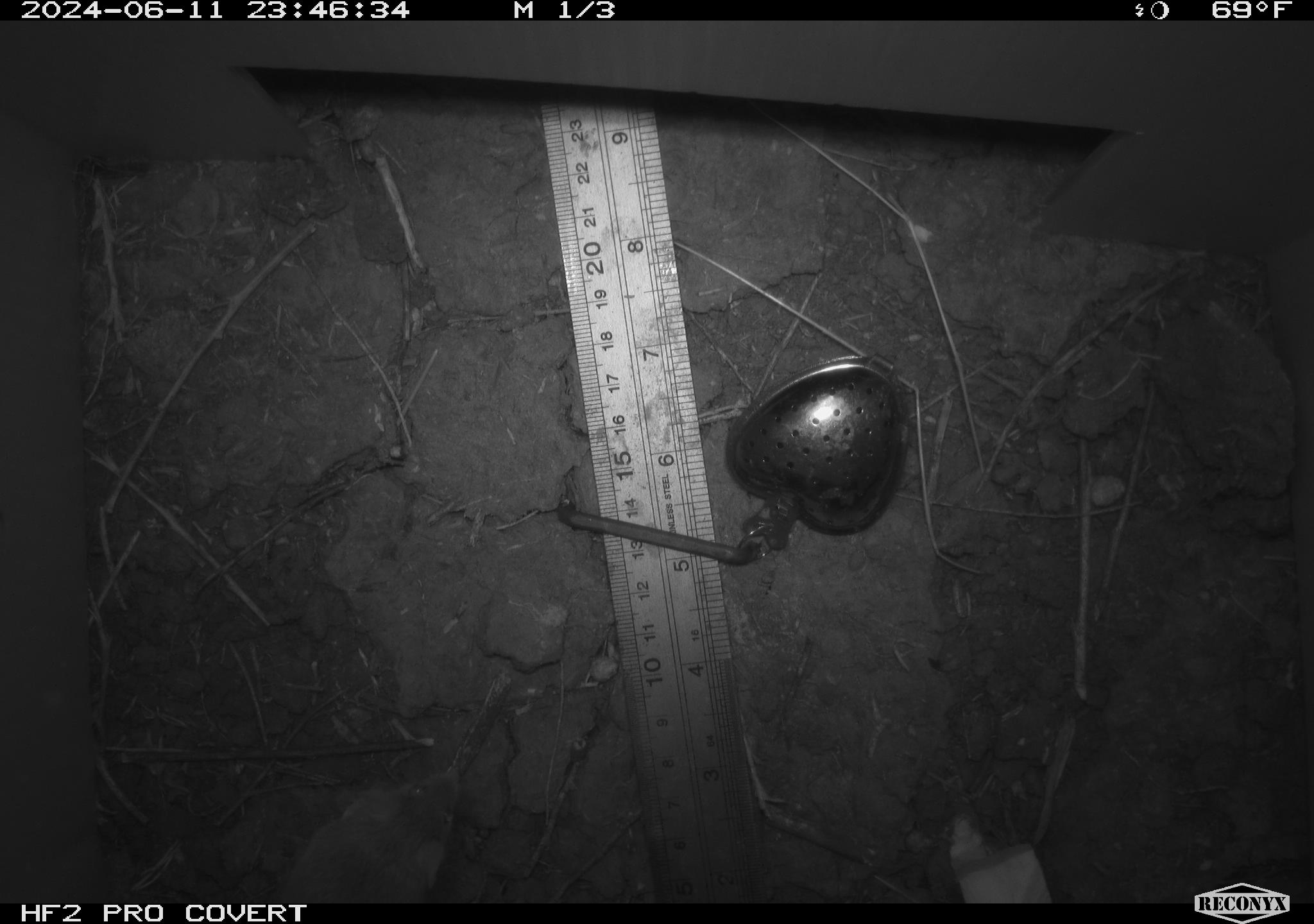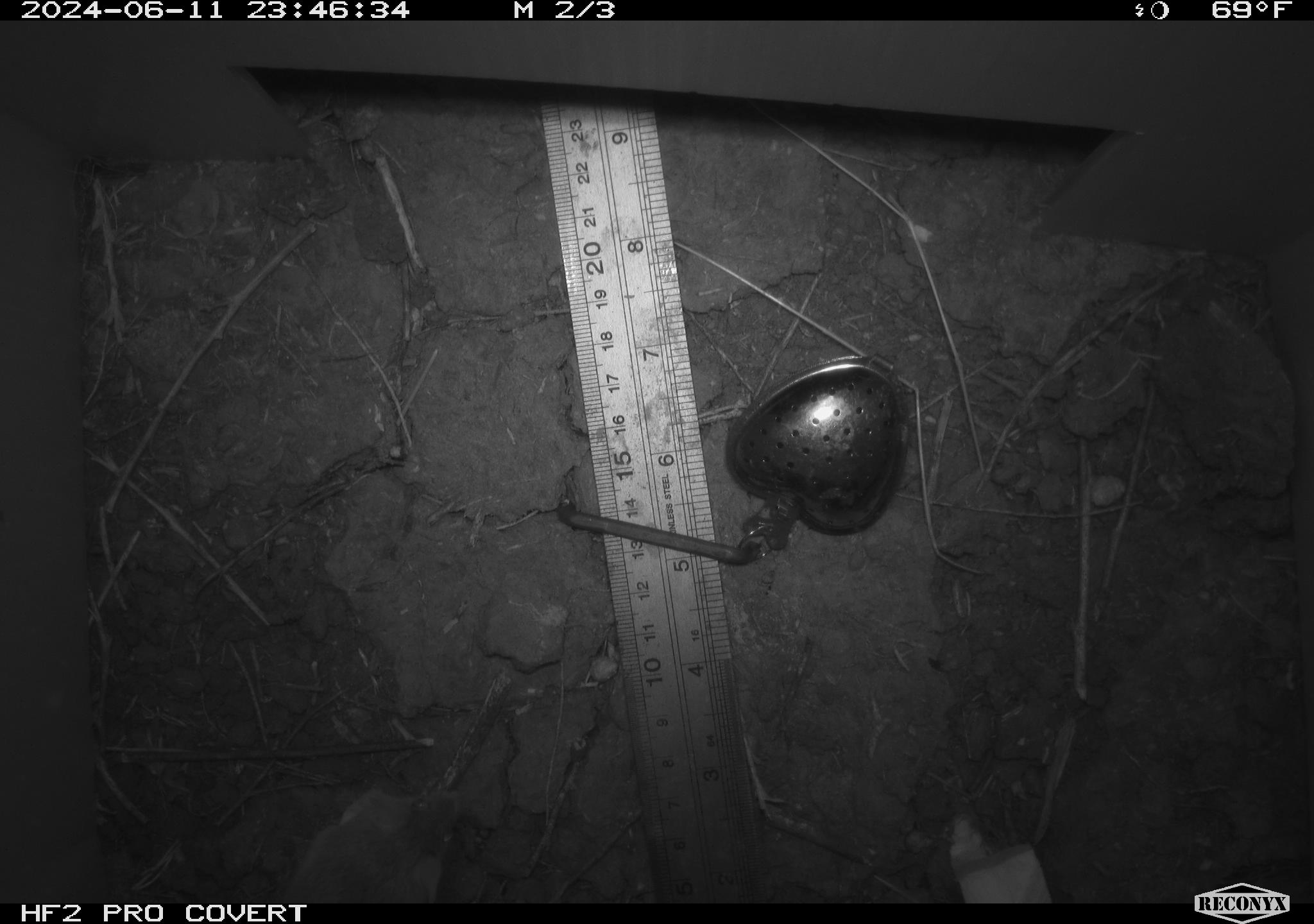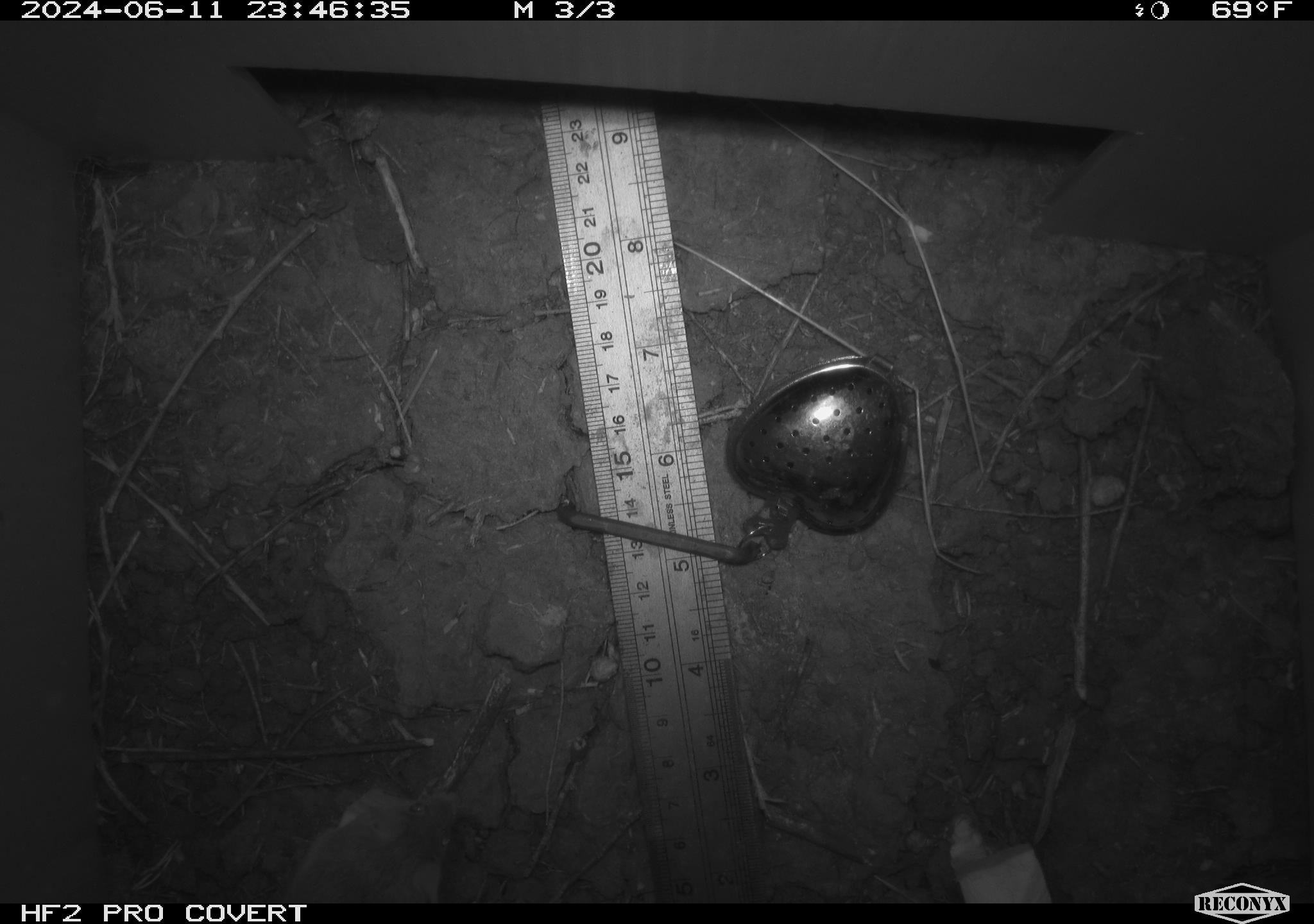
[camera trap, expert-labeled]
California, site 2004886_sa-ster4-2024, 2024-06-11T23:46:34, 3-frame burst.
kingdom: Animalia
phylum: Chordata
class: Mammalia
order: Rodentia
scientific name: Rodentia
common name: mouse species